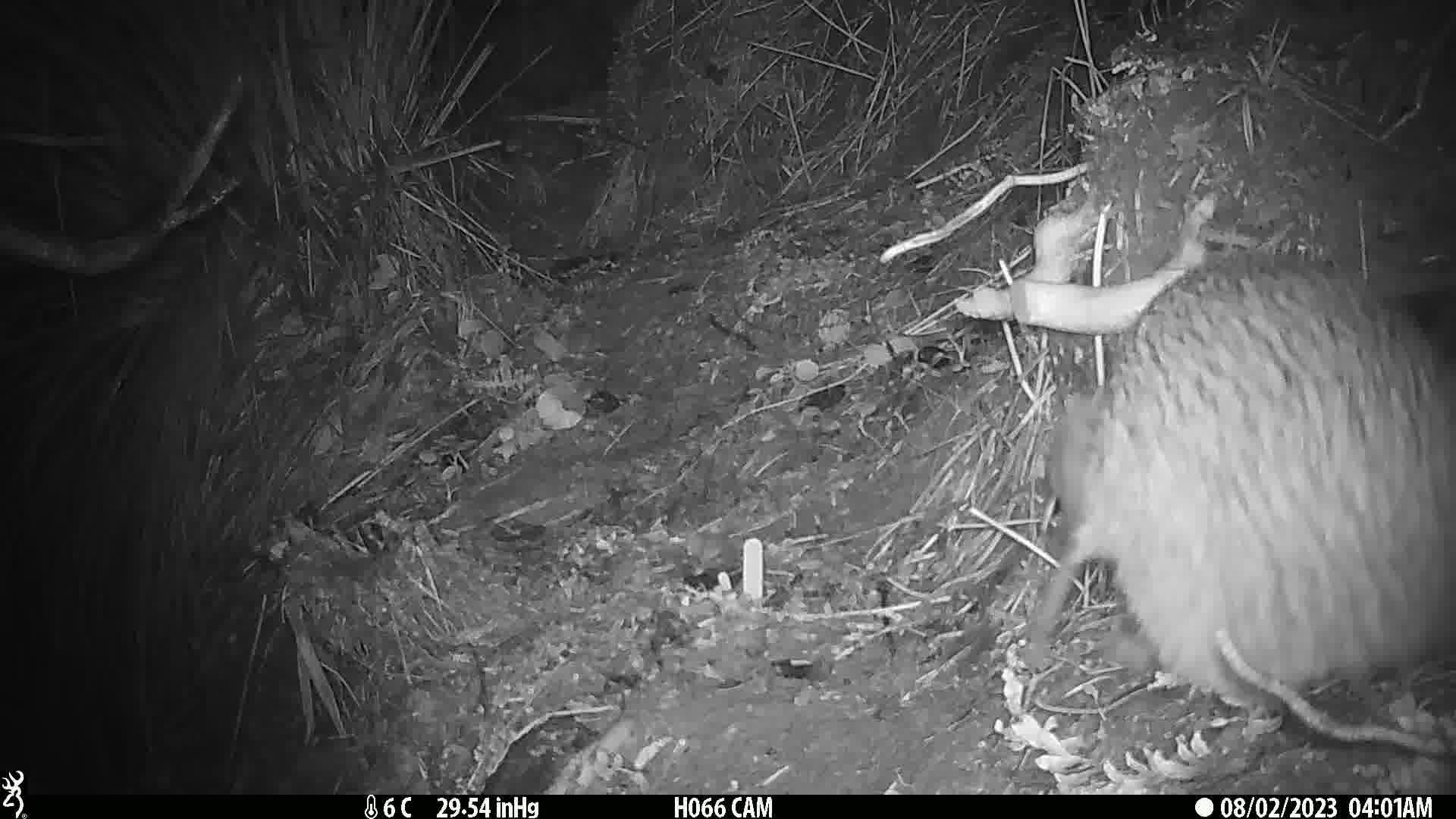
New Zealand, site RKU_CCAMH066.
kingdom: Animalia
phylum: Chordata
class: Aves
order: Apterygiformes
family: Apterygidae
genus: Apteryx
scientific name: Apteryx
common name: kiwi